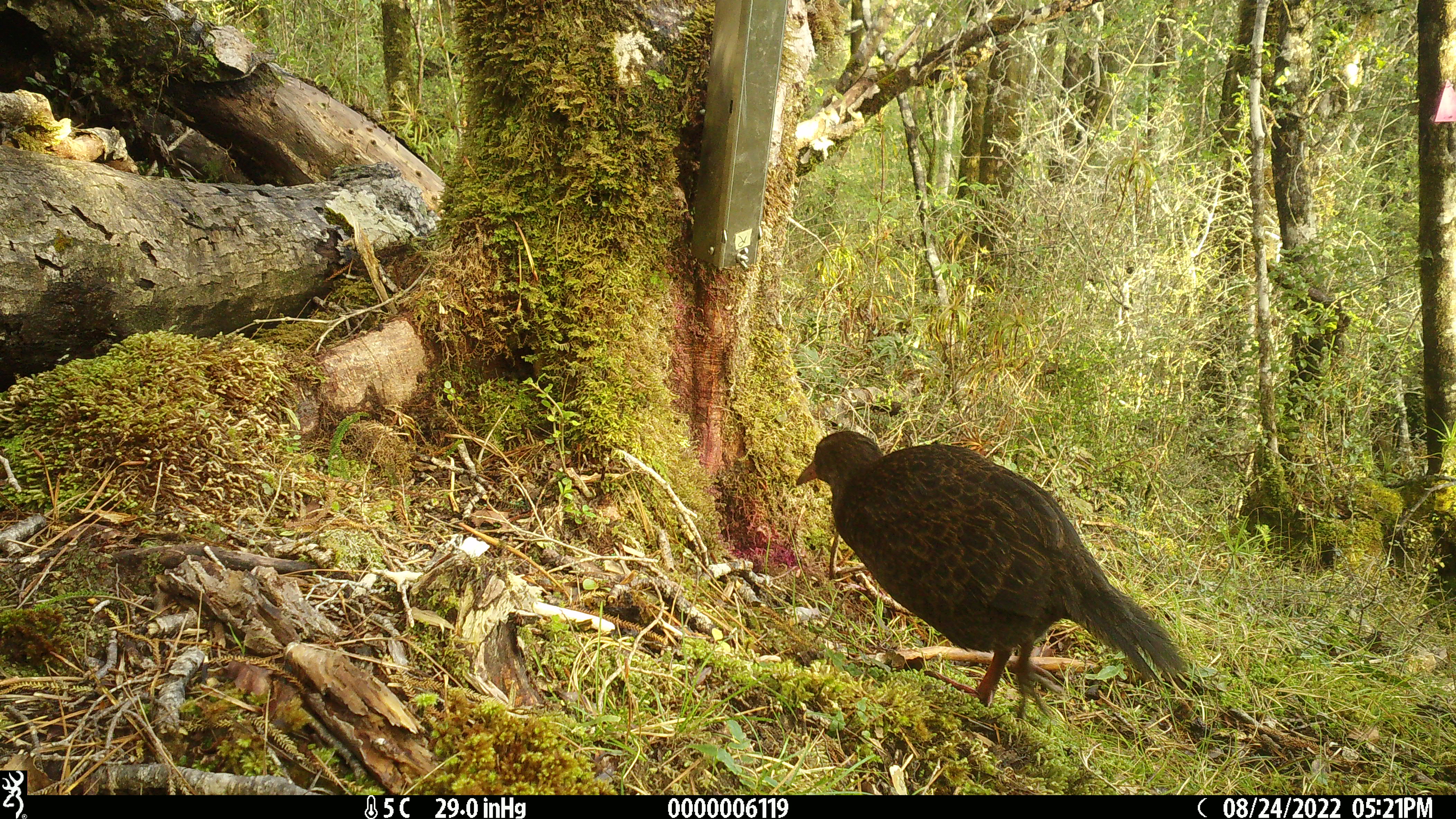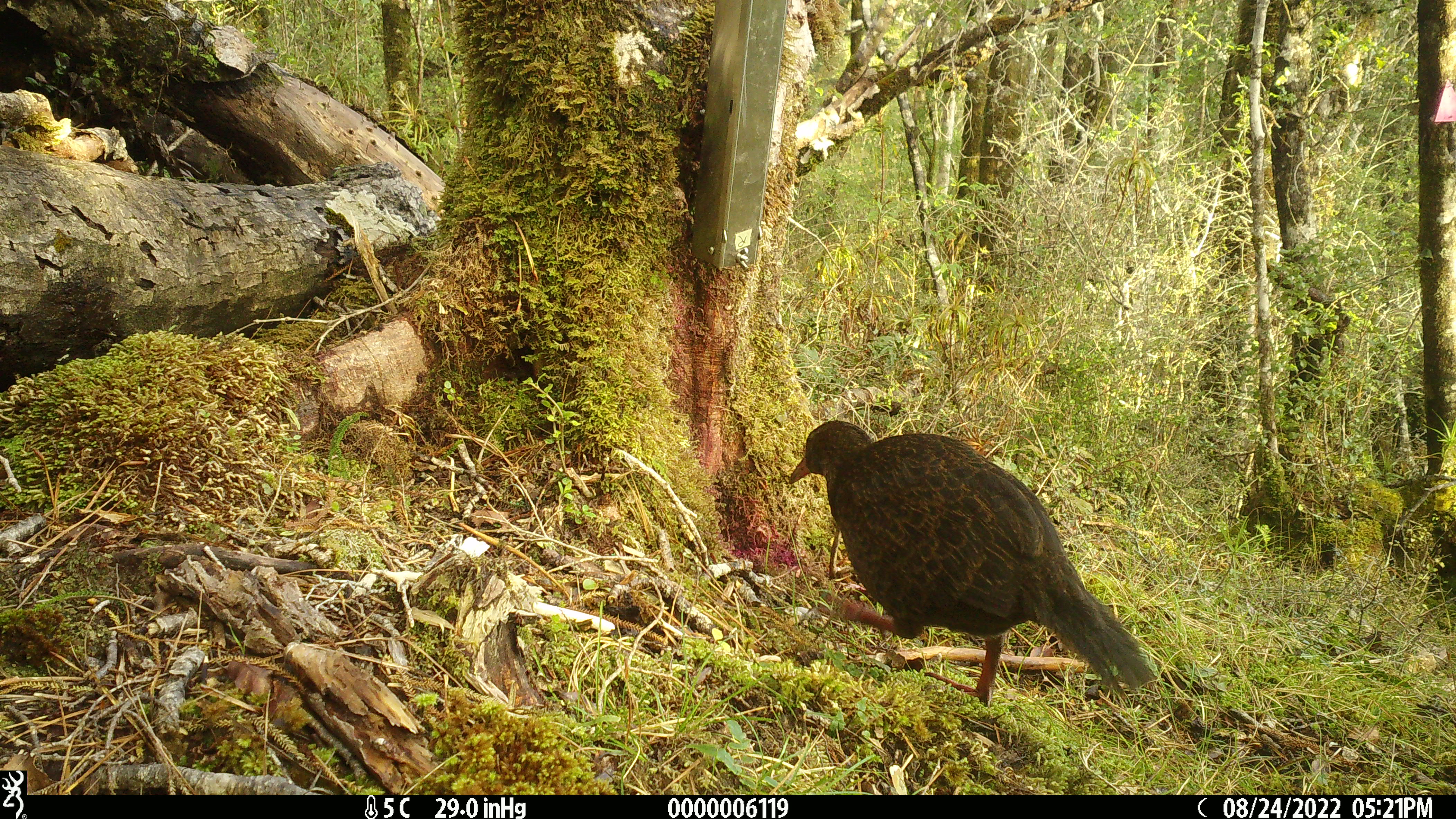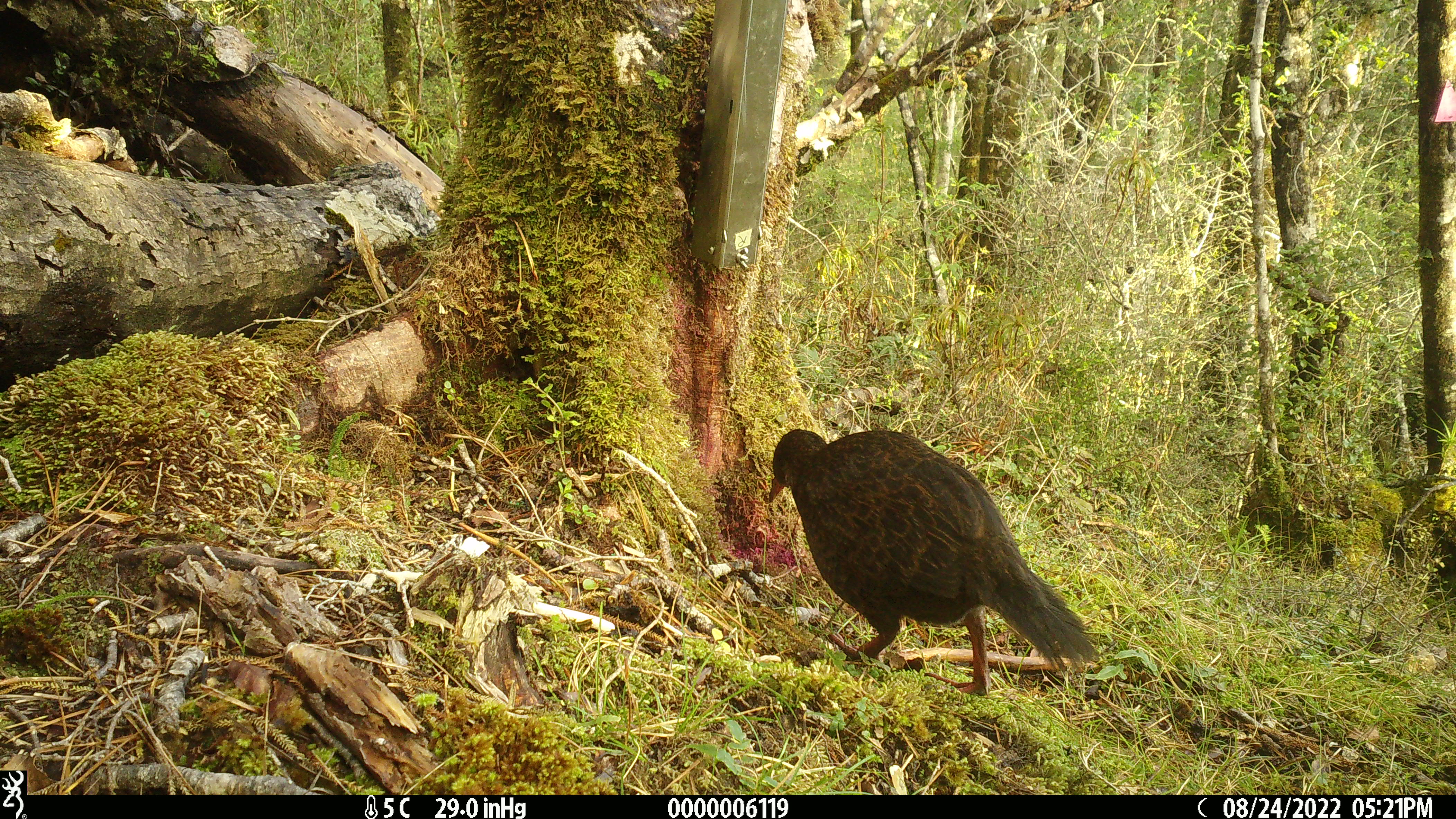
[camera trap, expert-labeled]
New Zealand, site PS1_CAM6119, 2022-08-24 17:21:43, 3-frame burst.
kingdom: Animalia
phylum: Chordata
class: Aves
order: Gruiformes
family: Rallidae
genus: Gallirallus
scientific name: Gallirallus australis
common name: weka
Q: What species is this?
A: Weka (Gallirallus australis).